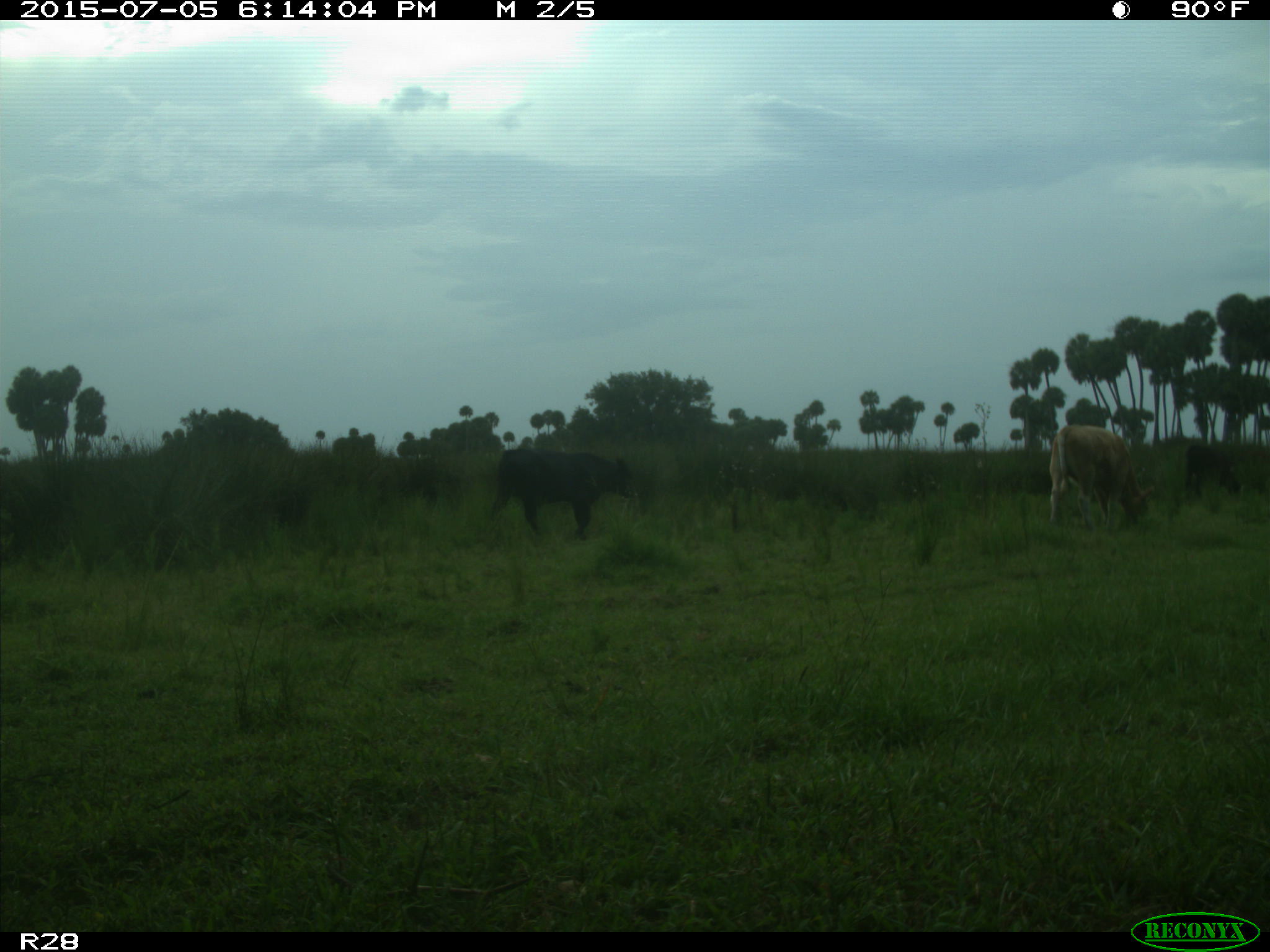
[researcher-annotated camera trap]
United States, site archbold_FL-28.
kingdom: Animalia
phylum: Chordata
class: Mammalia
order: Artiodactyla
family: Bovidae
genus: Bos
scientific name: Bos taurus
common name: domestic cow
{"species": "Bos taurus (domestic cow)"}